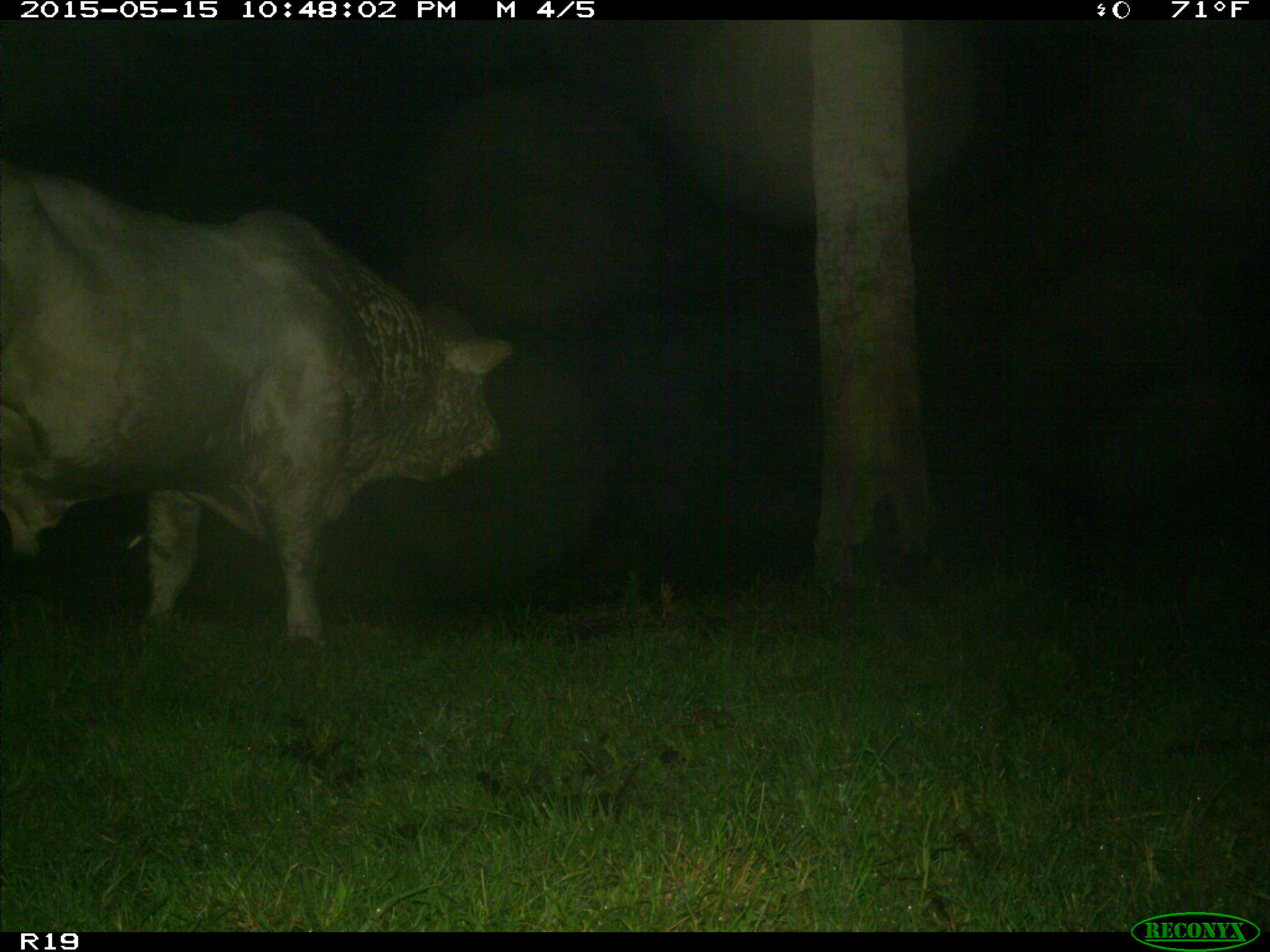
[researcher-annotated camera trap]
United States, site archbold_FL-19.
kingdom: Animalia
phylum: Chordata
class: Mammalia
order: Artiodactyla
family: Bovidae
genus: Bos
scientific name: Bos taurus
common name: domestic cow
Bos taurus (domestic cow).